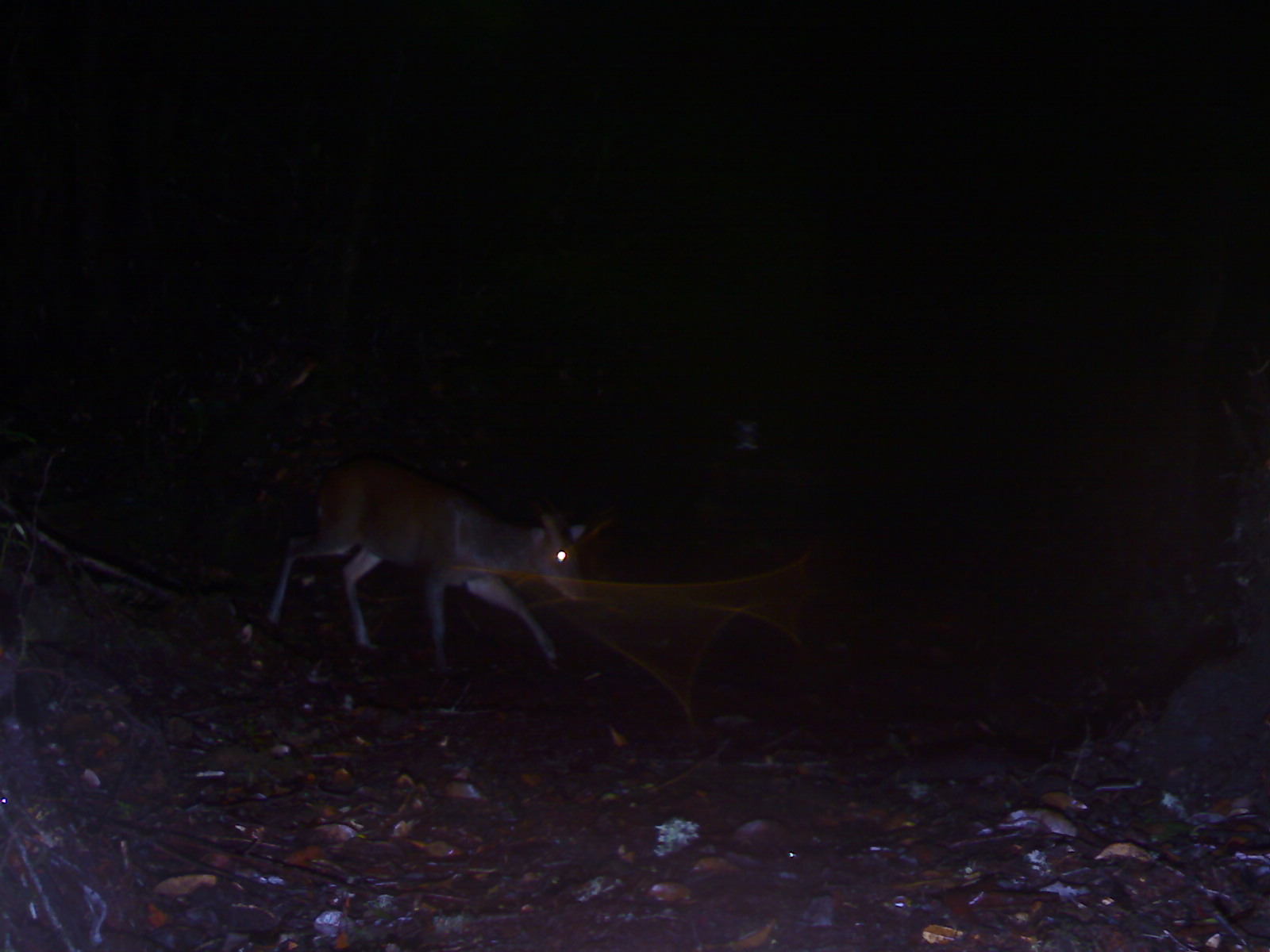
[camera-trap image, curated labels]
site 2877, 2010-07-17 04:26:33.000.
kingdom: Animalia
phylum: Chordata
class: Mammalia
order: Artiodactyla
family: Cervidae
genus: Muntiacus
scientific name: Muntiacus muntjak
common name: southern red muntjac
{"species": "Muntiacus muntjak (southern red muntjac)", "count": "1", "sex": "male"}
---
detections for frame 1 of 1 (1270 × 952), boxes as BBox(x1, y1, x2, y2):
muntiacus muntjak: BBox(262, 453, 590, 659)